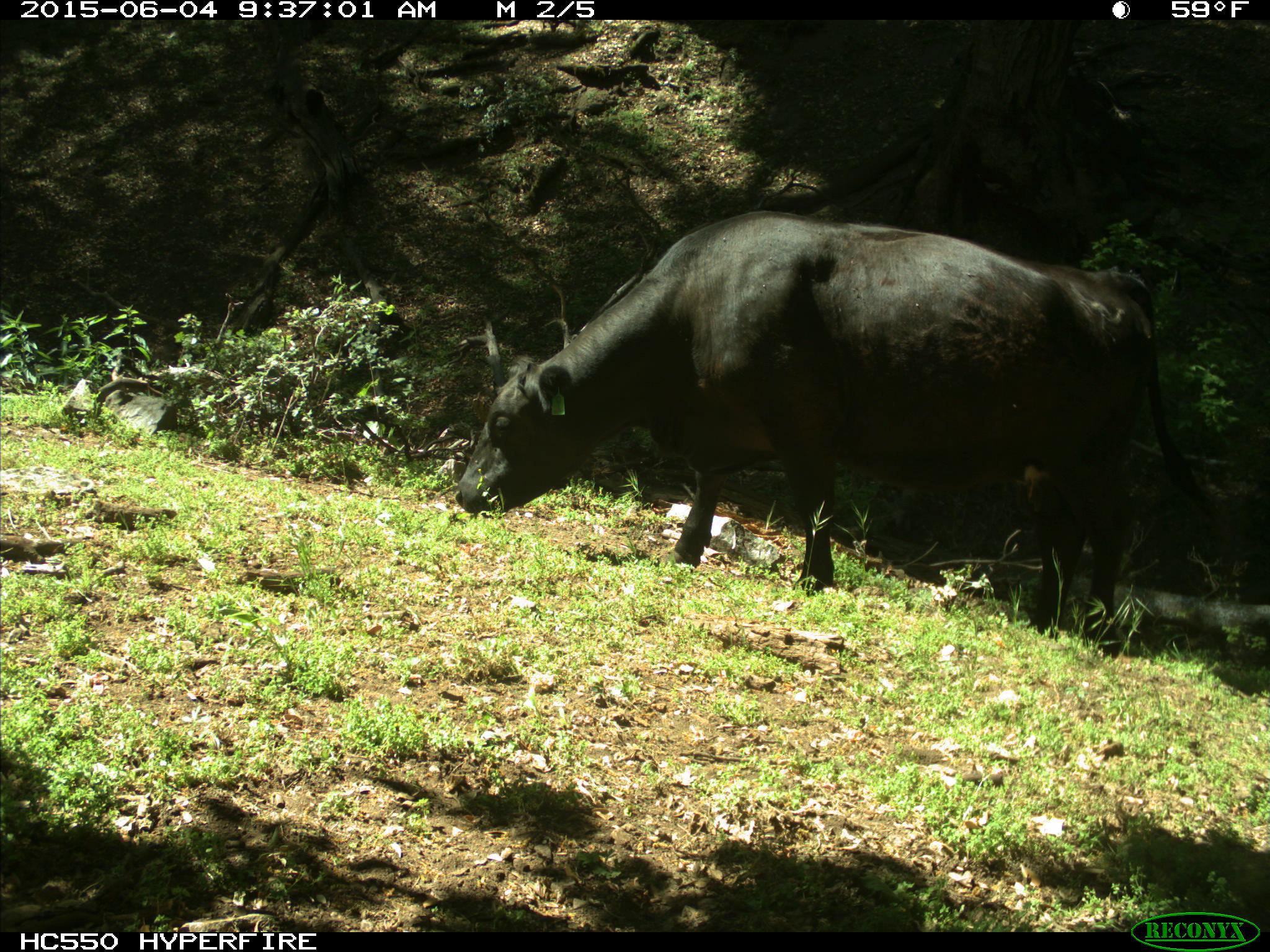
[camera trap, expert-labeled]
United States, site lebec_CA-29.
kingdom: Animalia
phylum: Chordata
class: Mammalia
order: Artiodactyla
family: Bovidae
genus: Bos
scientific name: Bos taurus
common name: domestic cow